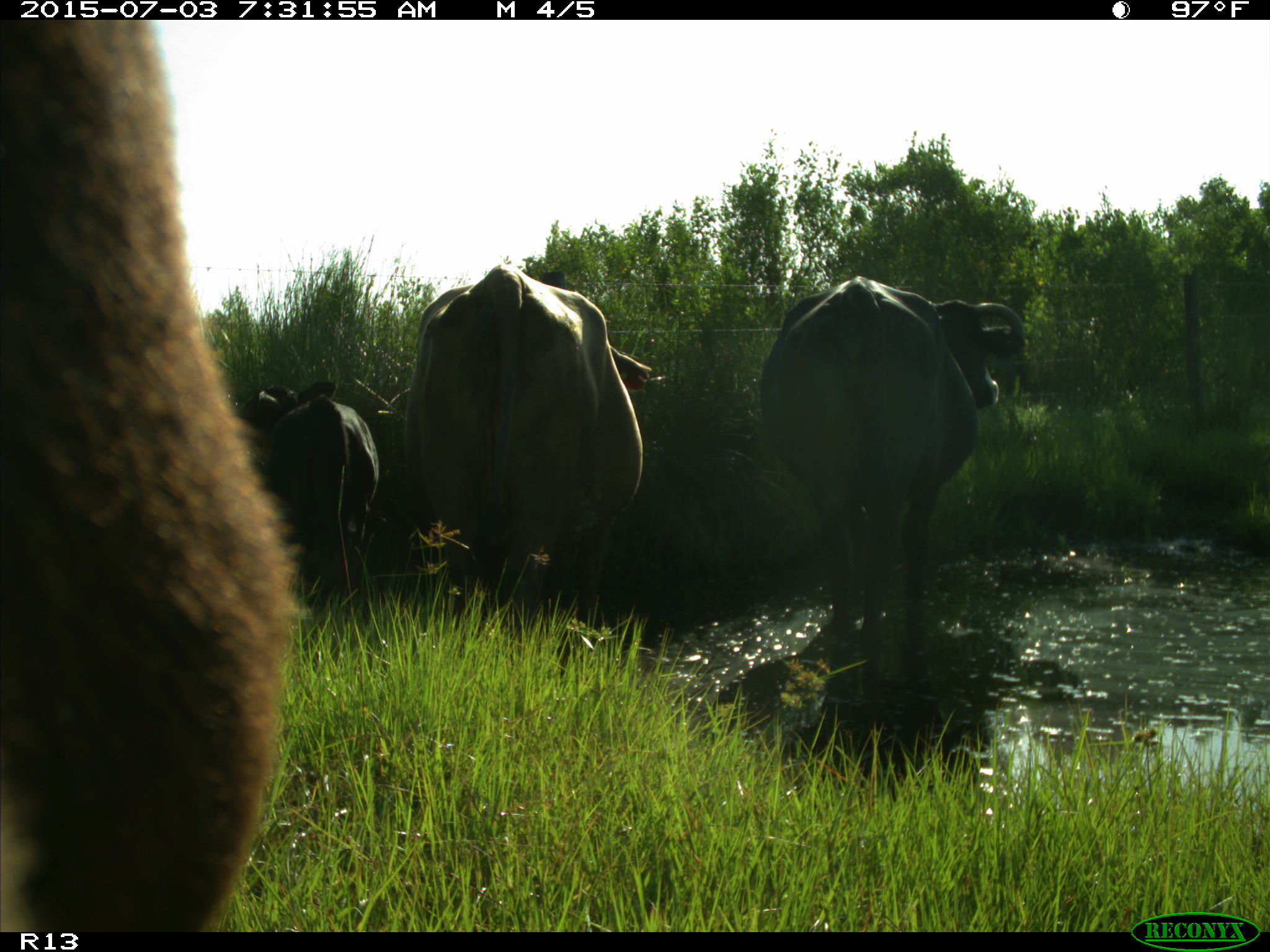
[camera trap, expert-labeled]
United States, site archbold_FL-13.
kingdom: Animalia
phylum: Chordata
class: Mammalia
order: Artiodactyla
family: Bovidae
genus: Bos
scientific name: Bos taurus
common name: domestic cow